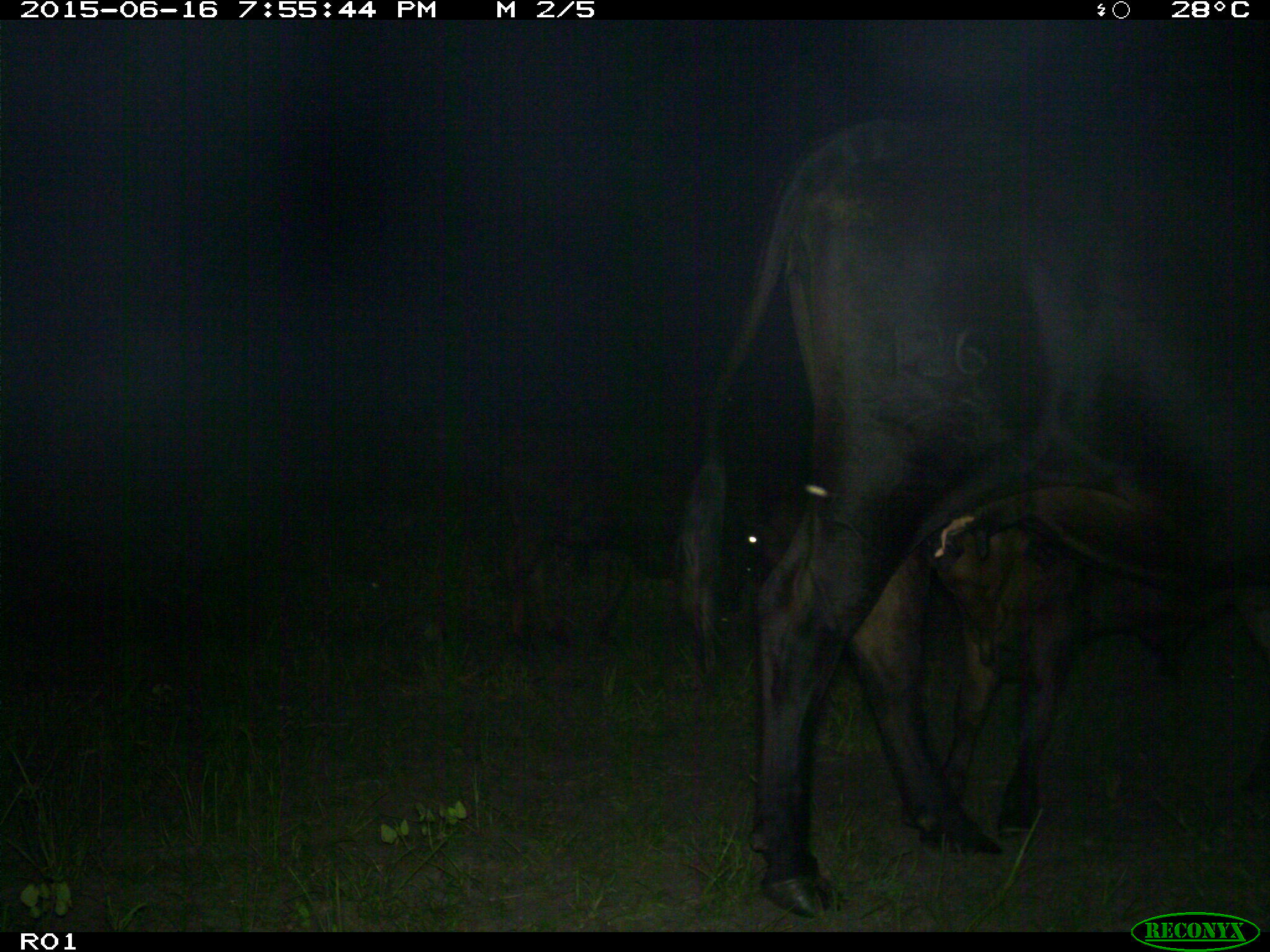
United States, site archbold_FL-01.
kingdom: Animalia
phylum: Chordata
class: Mammalia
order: Artiodactyla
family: Bovidae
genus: Bos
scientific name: Bos taurus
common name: domestic cow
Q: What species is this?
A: Bos taurus (domestic cow).